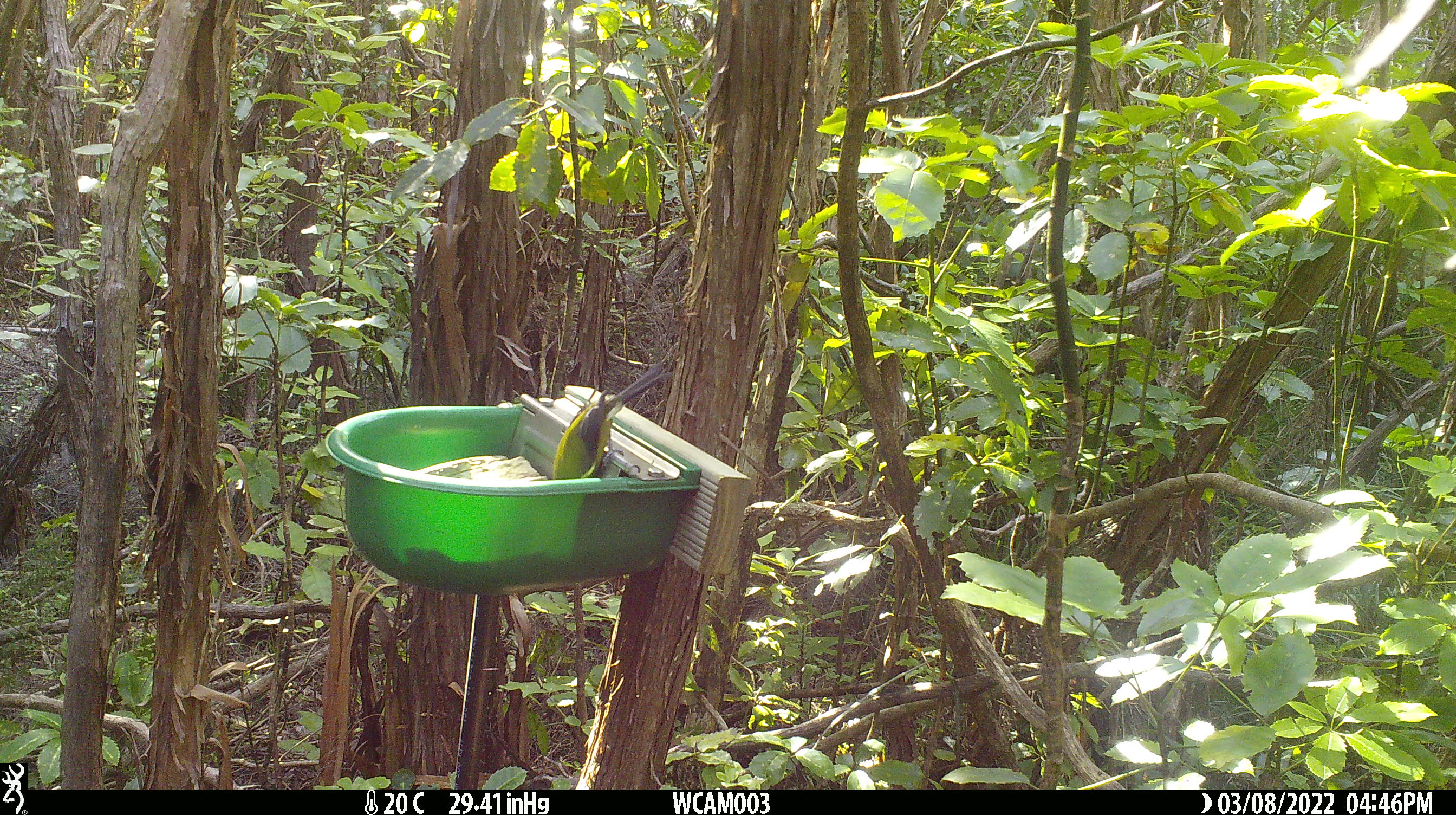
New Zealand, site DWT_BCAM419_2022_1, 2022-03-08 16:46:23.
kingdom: Animalia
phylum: Chordata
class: Aves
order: Passeriformes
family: Meliphagidae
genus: Anthornis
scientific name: Anthornis melanura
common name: new zealand bellbird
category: bellbird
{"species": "bellbird (new zealand bellbird) (Anthornis melanura)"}